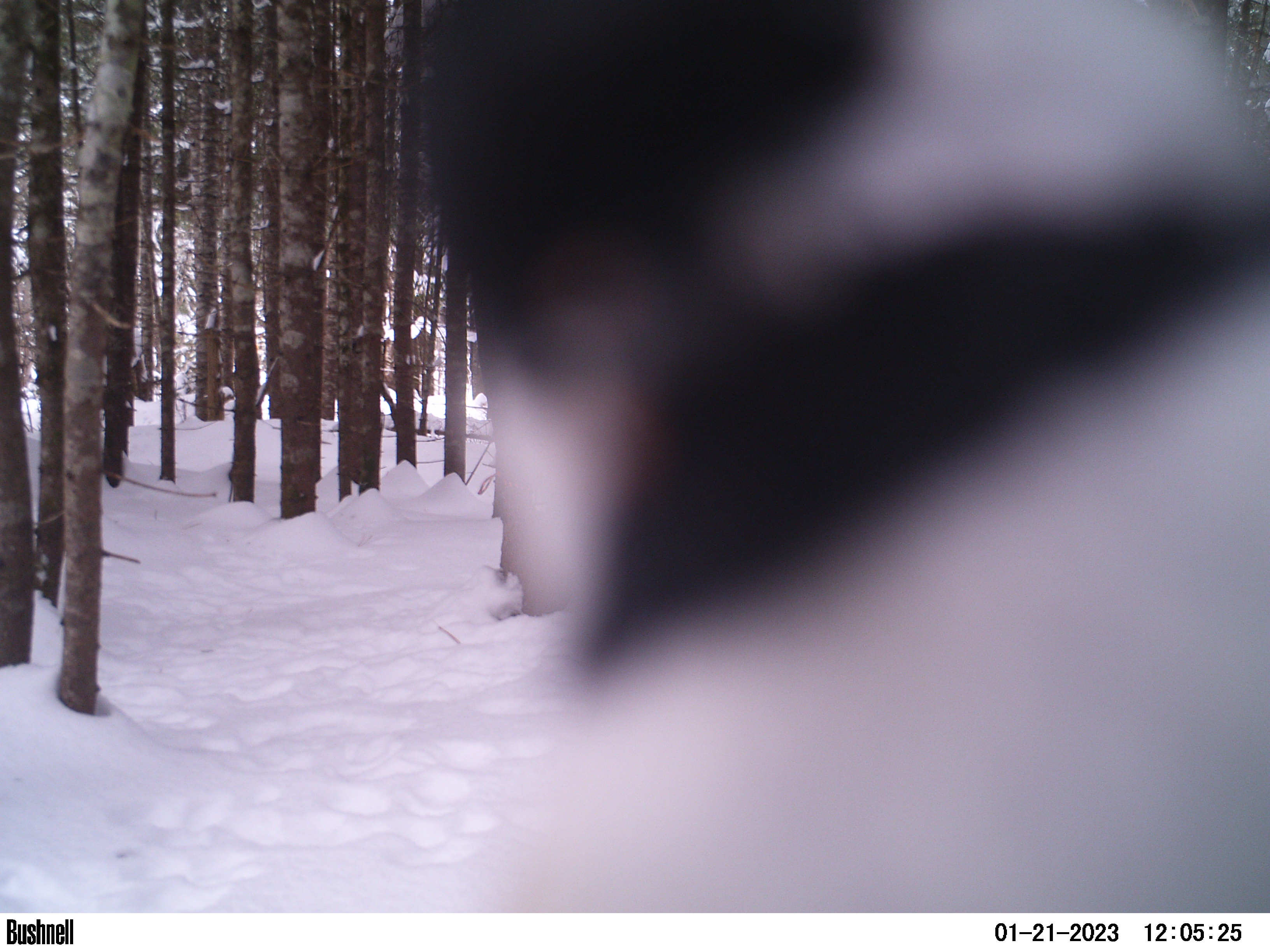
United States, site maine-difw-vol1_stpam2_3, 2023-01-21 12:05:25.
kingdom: Animalia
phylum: Chordata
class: Aves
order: Passeriformes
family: Paridae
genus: Poecile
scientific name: Poecile atricapillus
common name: black-capped chickadee